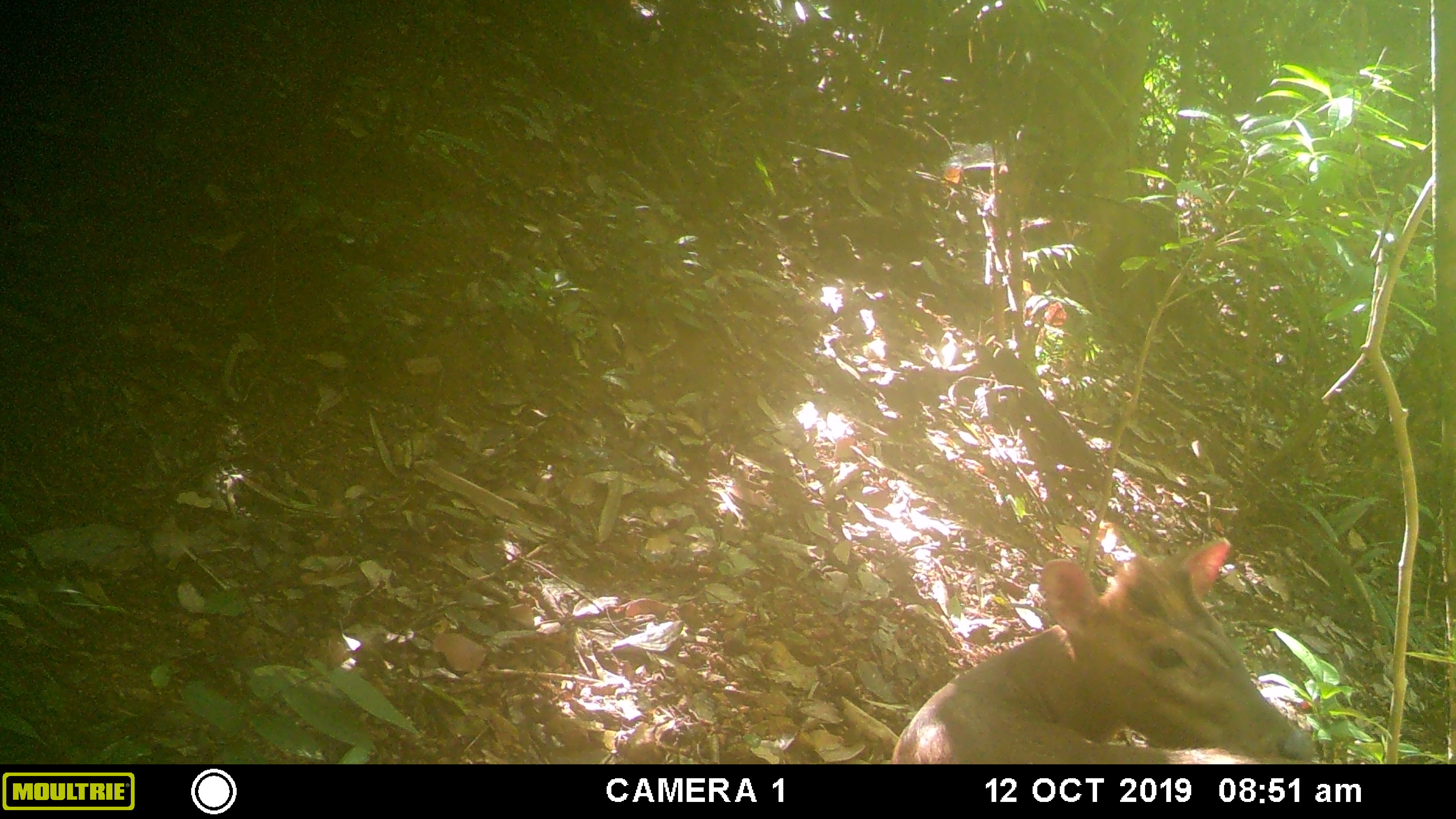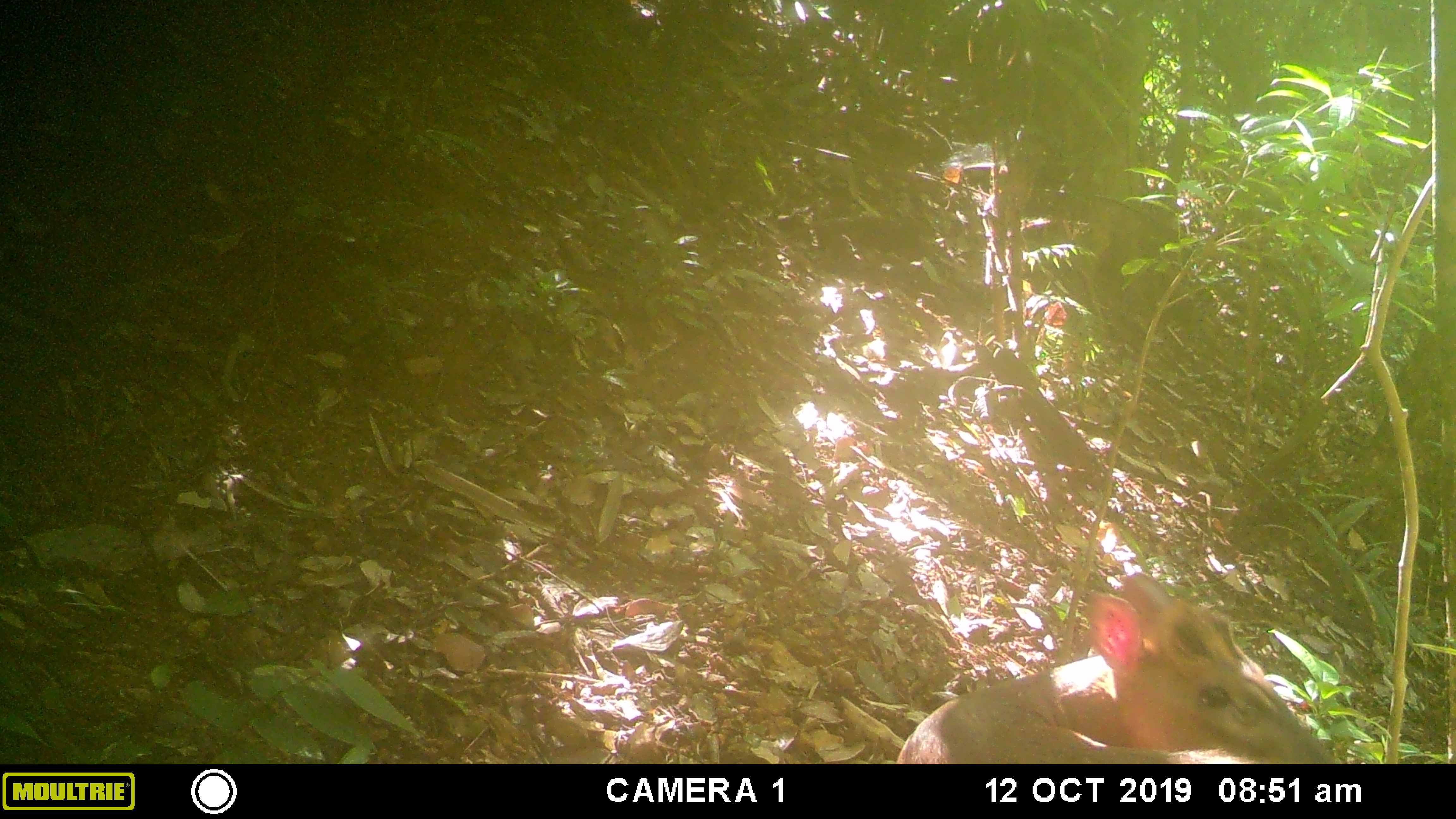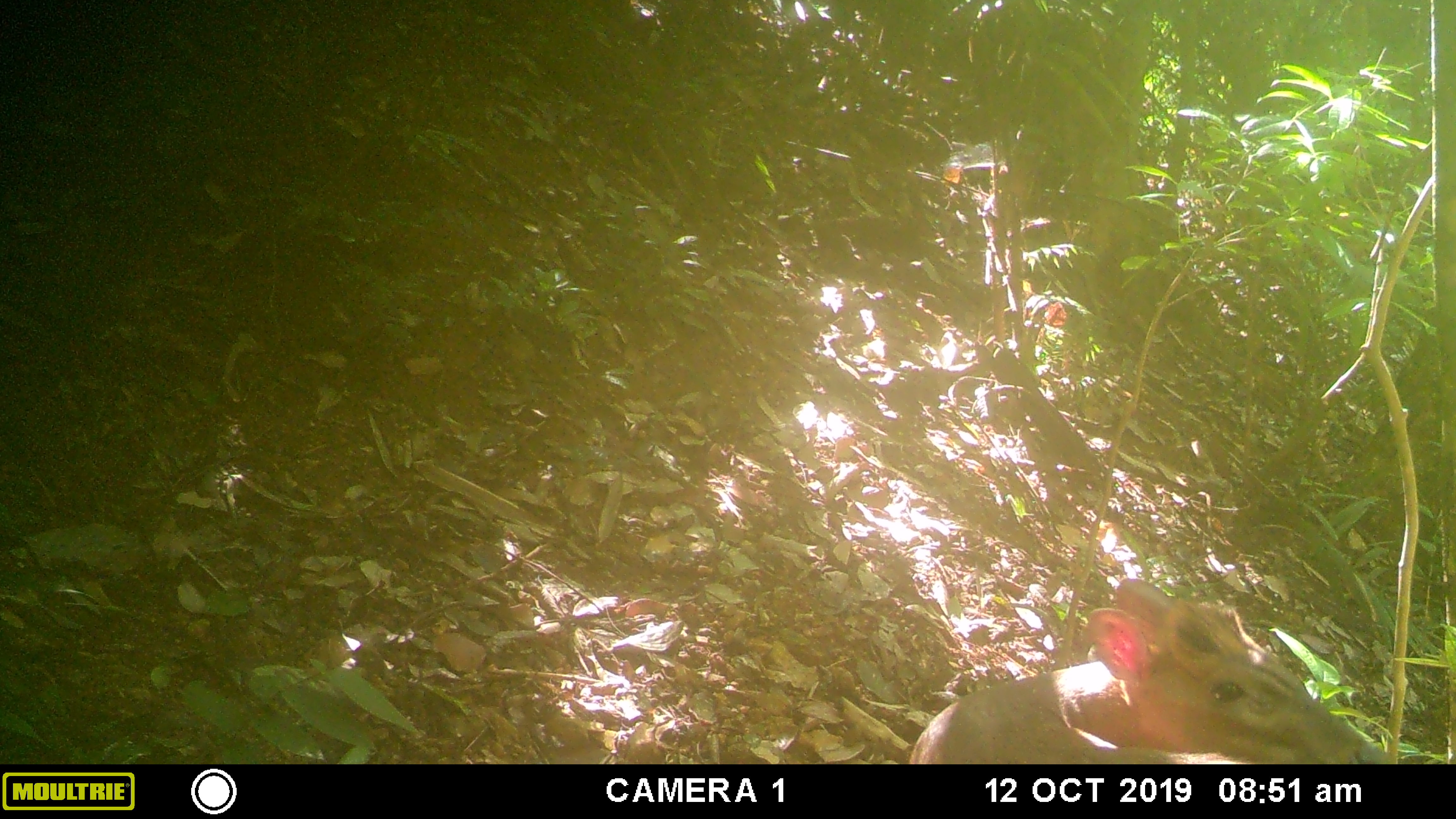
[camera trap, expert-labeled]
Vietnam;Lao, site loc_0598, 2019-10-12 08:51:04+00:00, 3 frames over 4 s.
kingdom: Animalia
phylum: Chordata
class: Mammalia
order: Artiodactyla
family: Cervidae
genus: Muntiacus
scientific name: Muntiacus rooseveltorum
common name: roosevelt's muntjac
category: roosevelts muntjac group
Roosevelts muntjac group (roosevelt's muntjac) (Muntiacus rooseveltorum). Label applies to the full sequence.